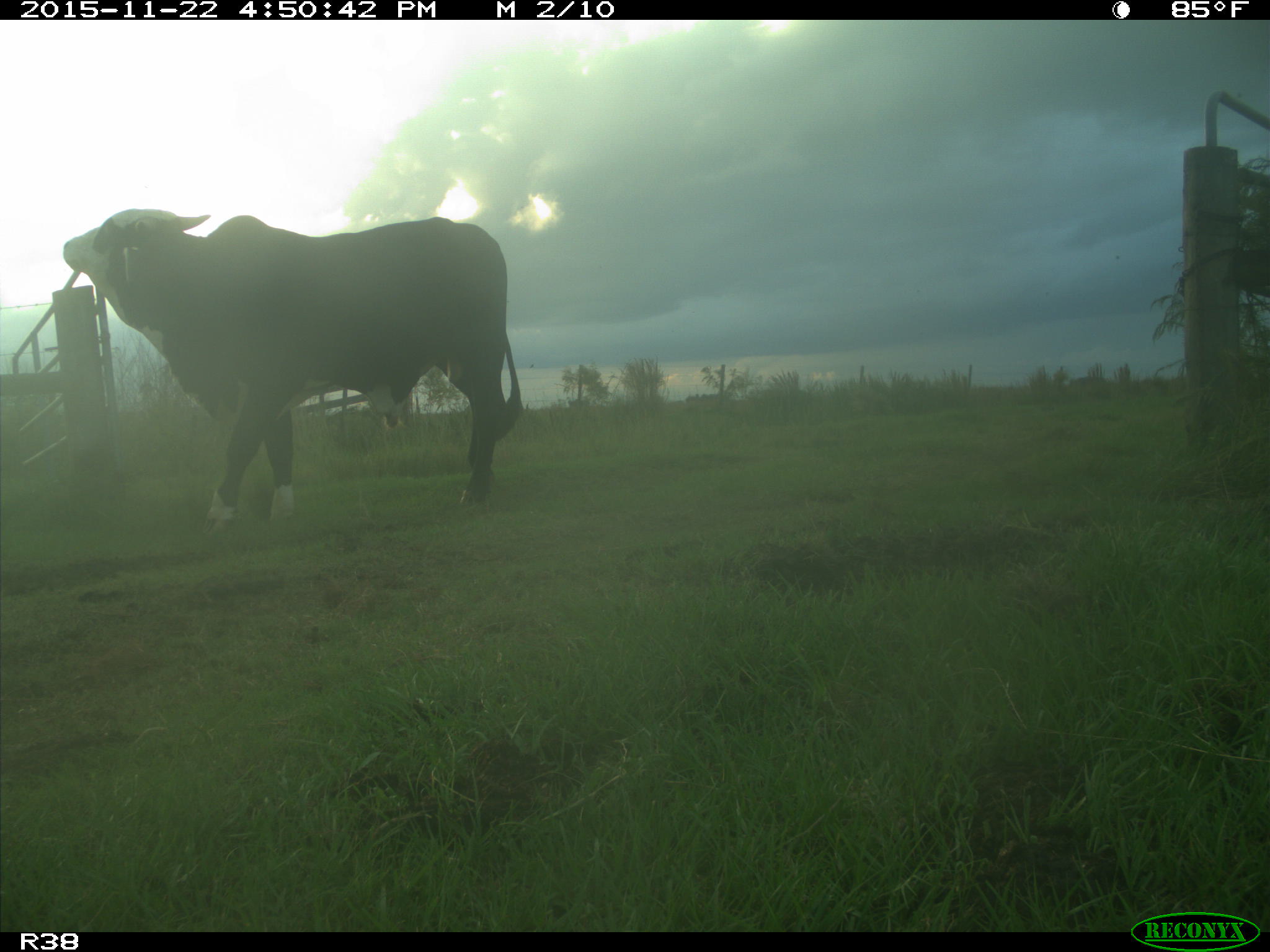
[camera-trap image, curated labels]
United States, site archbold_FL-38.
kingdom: Animalia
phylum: Chordata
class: Mammalia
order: Artiodactyla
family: Bovidae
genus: Bos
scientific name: Bos taurus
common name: domestic cow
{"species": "Bos taurus (domestic cow)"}